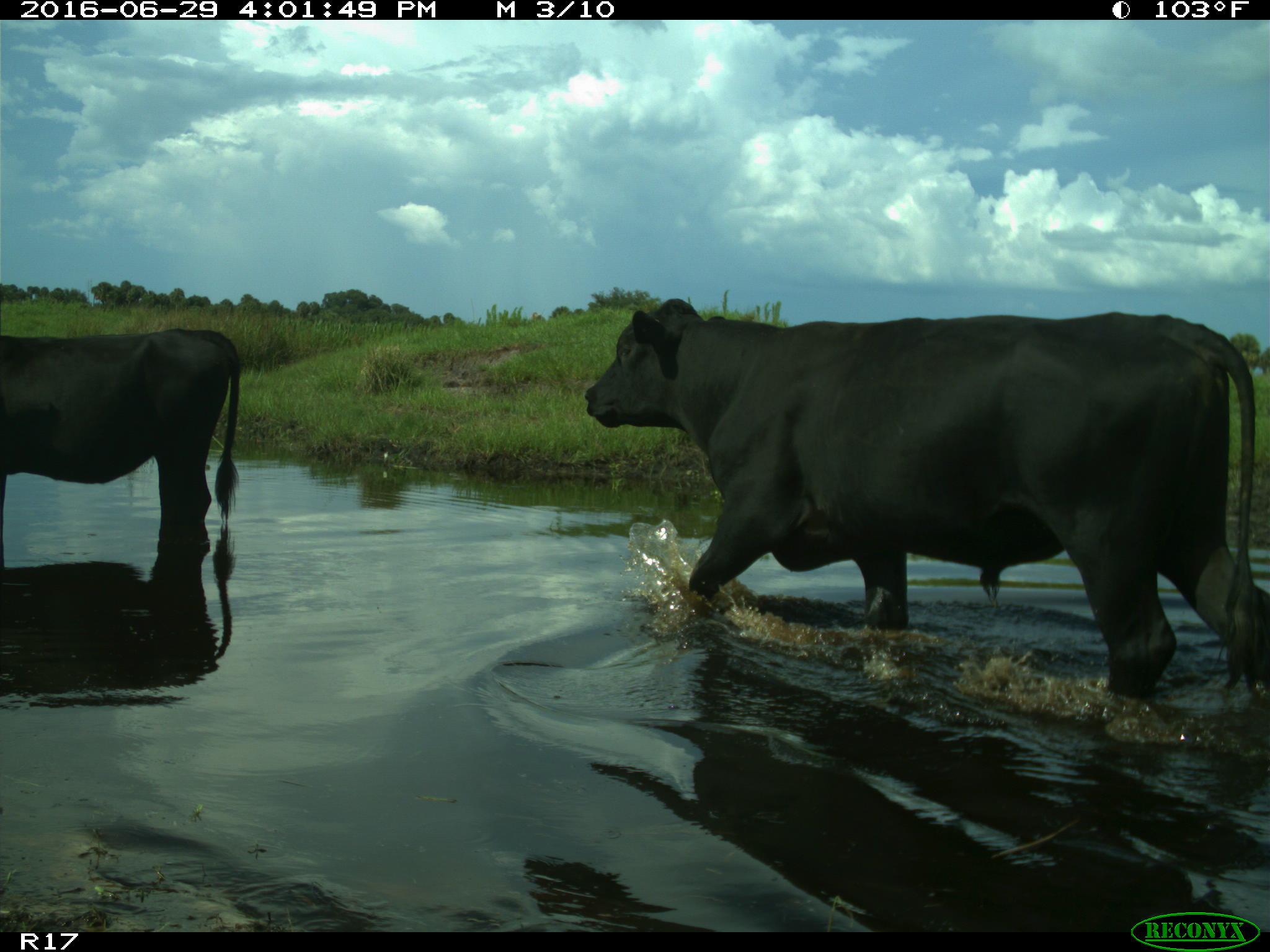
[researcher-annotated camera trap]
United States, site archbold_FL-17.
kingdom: Animalia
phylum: Chordata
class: Mammalia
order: Artiodactyla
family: Bovidae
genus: Bos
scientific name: Bos taurus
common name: domestic cow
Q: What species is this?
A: Bos taurus (domestic cow).